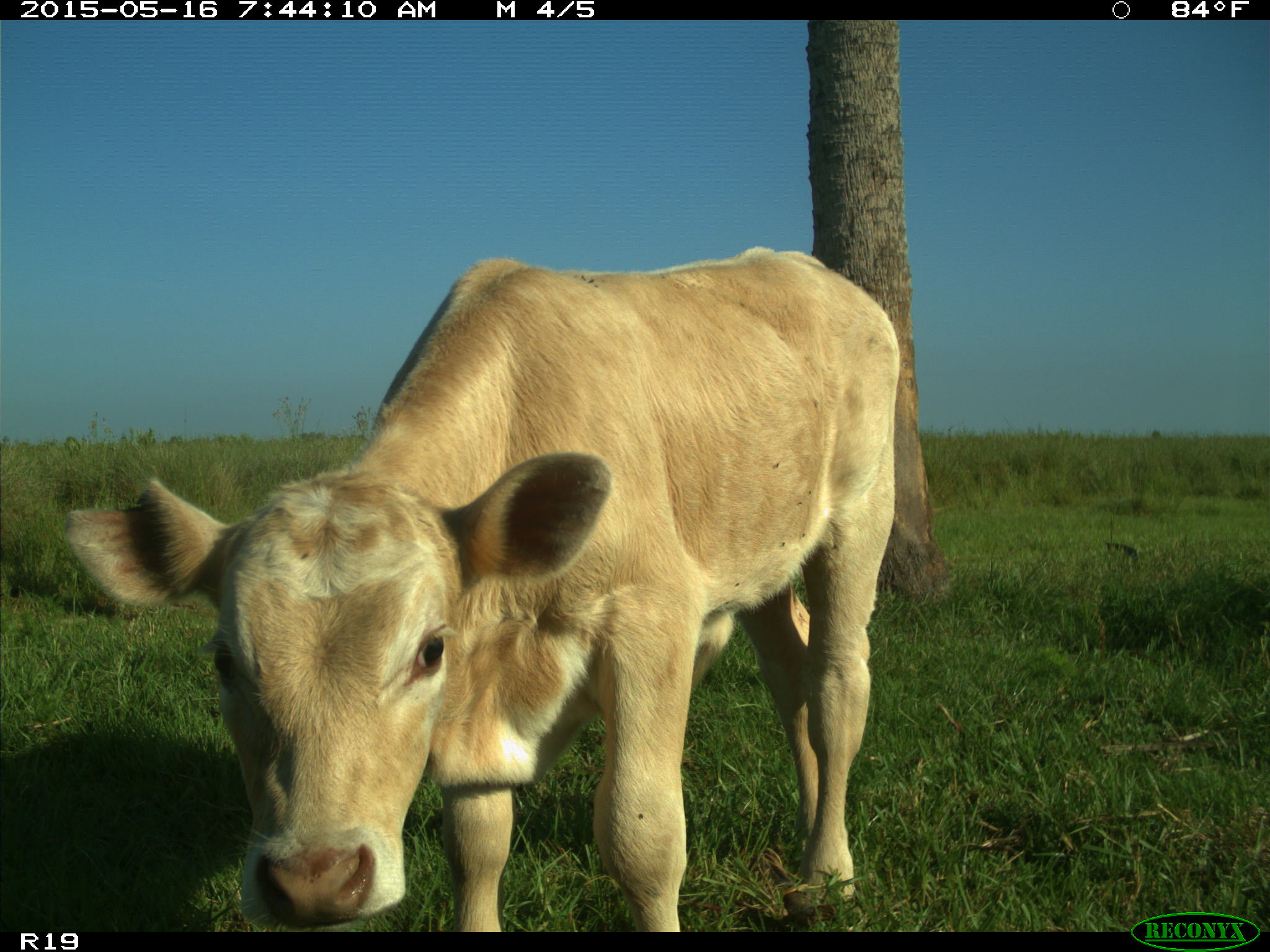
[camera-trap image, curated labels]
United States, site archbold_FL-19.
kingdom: Animalia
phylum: Chordata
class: Mammalia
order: Artiodactyla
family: Bovidae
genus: Bos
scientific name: Bos taurus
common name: domestic cow